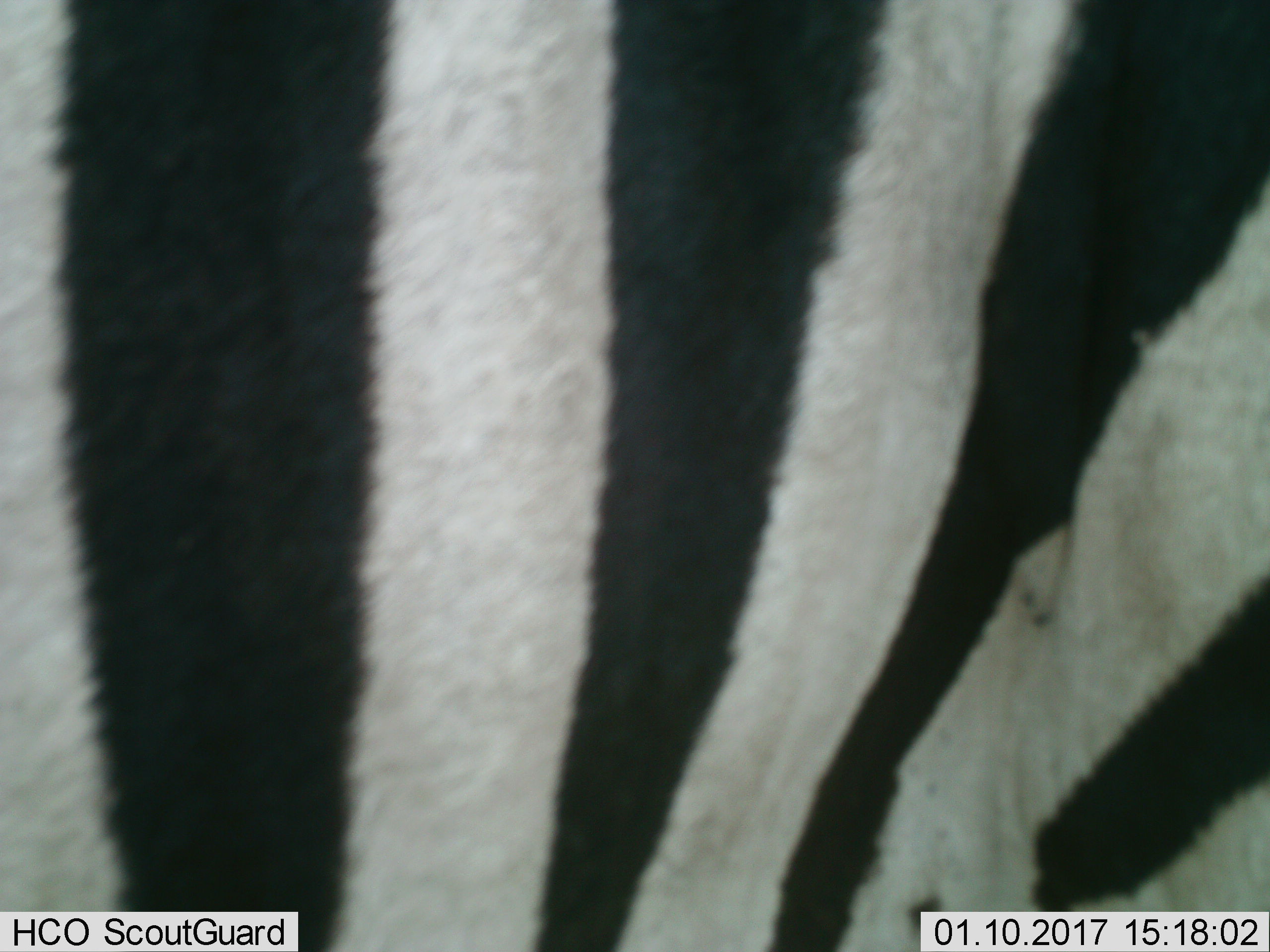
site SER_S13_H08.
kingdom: Animalia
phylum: Chordata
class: Mammalia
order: Perissodactyla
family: Equidae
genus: Equus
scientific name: Equus quagga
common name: plains zebra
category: zebraplains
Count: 1.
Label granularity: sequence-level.